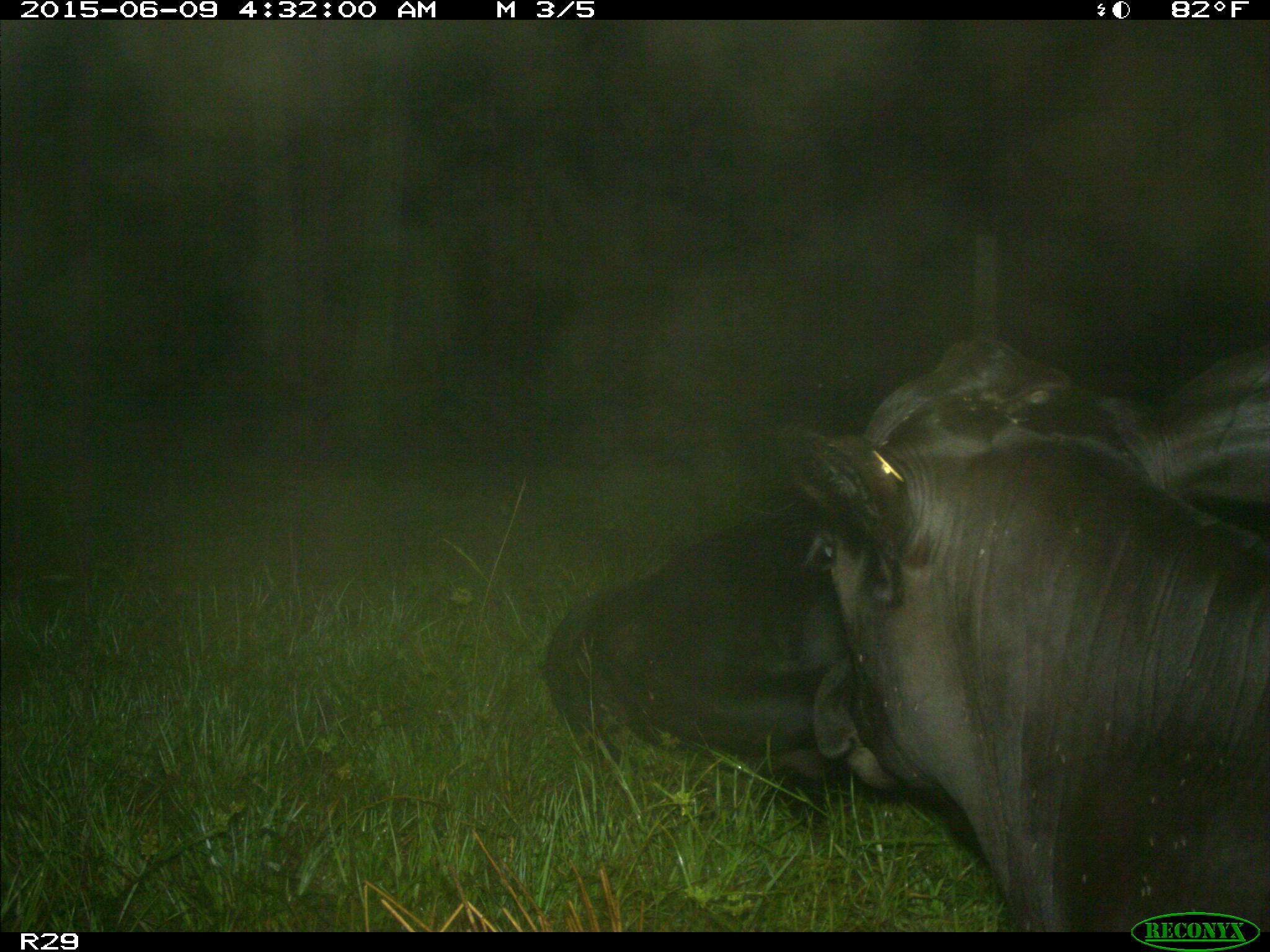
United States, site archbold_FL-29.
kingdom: Animalia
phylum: Chordata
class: Mammalia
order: Artiodactyla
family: Bovidae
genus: Bos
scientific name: Bos taurus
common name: domestic cow